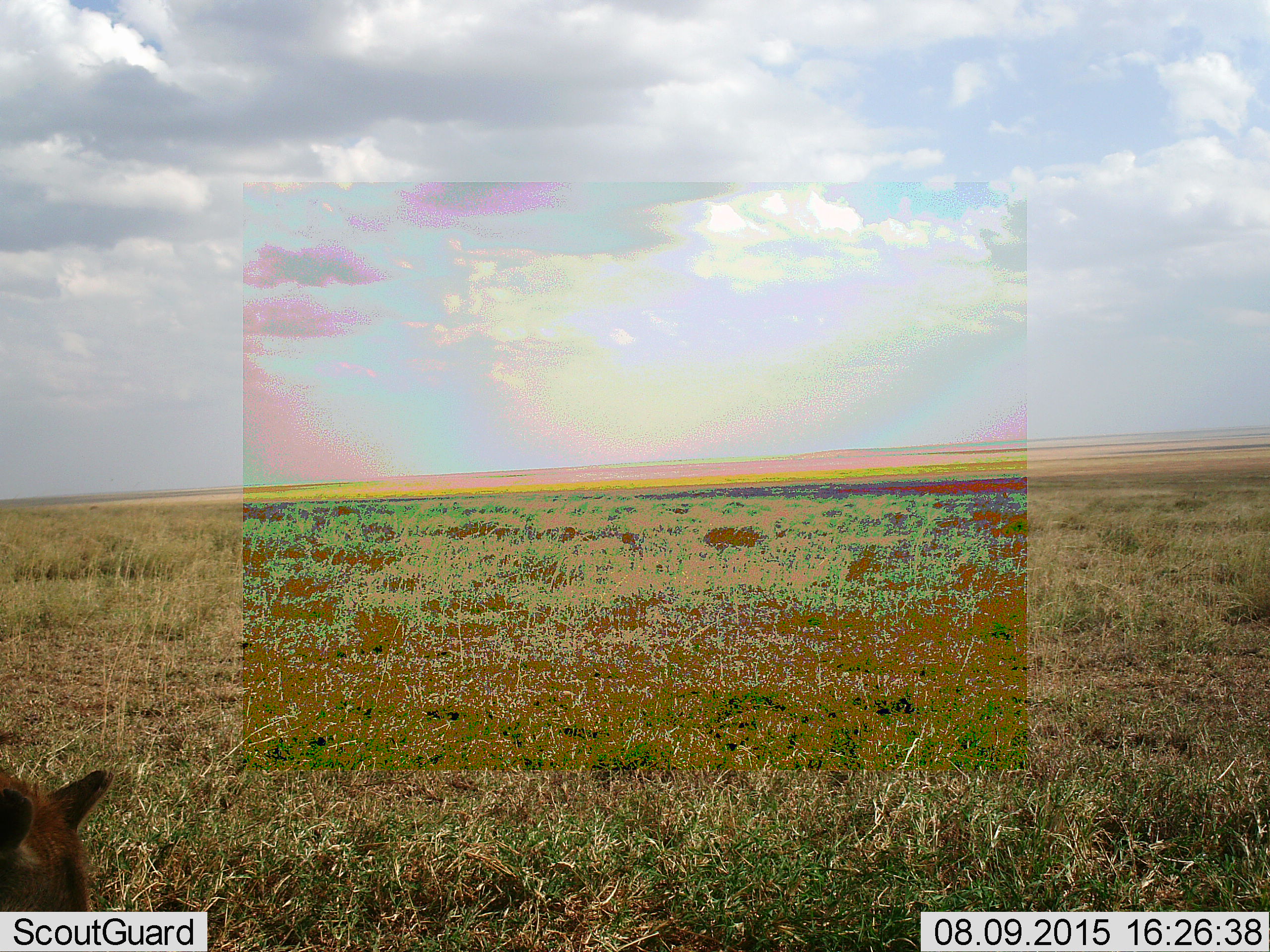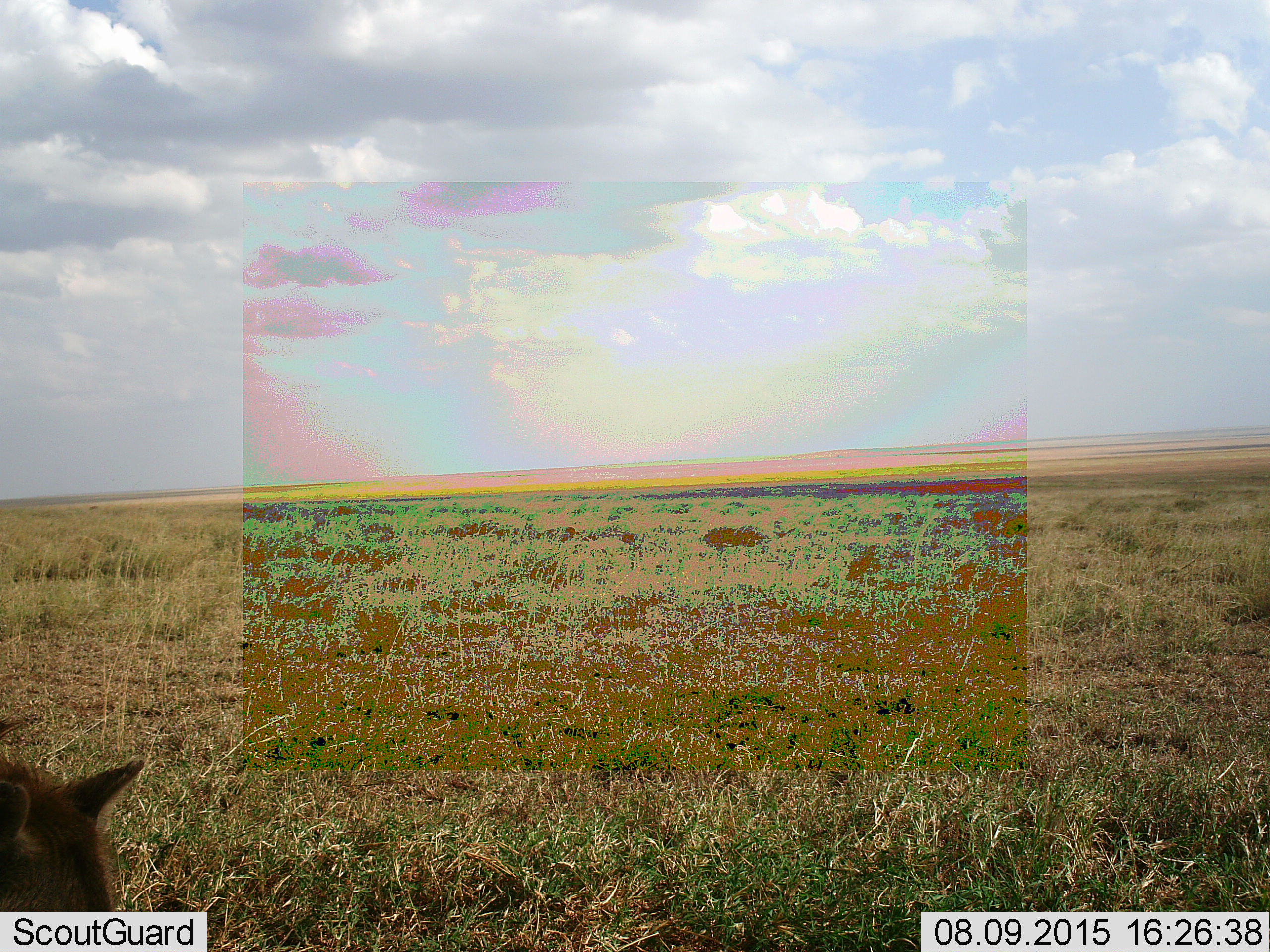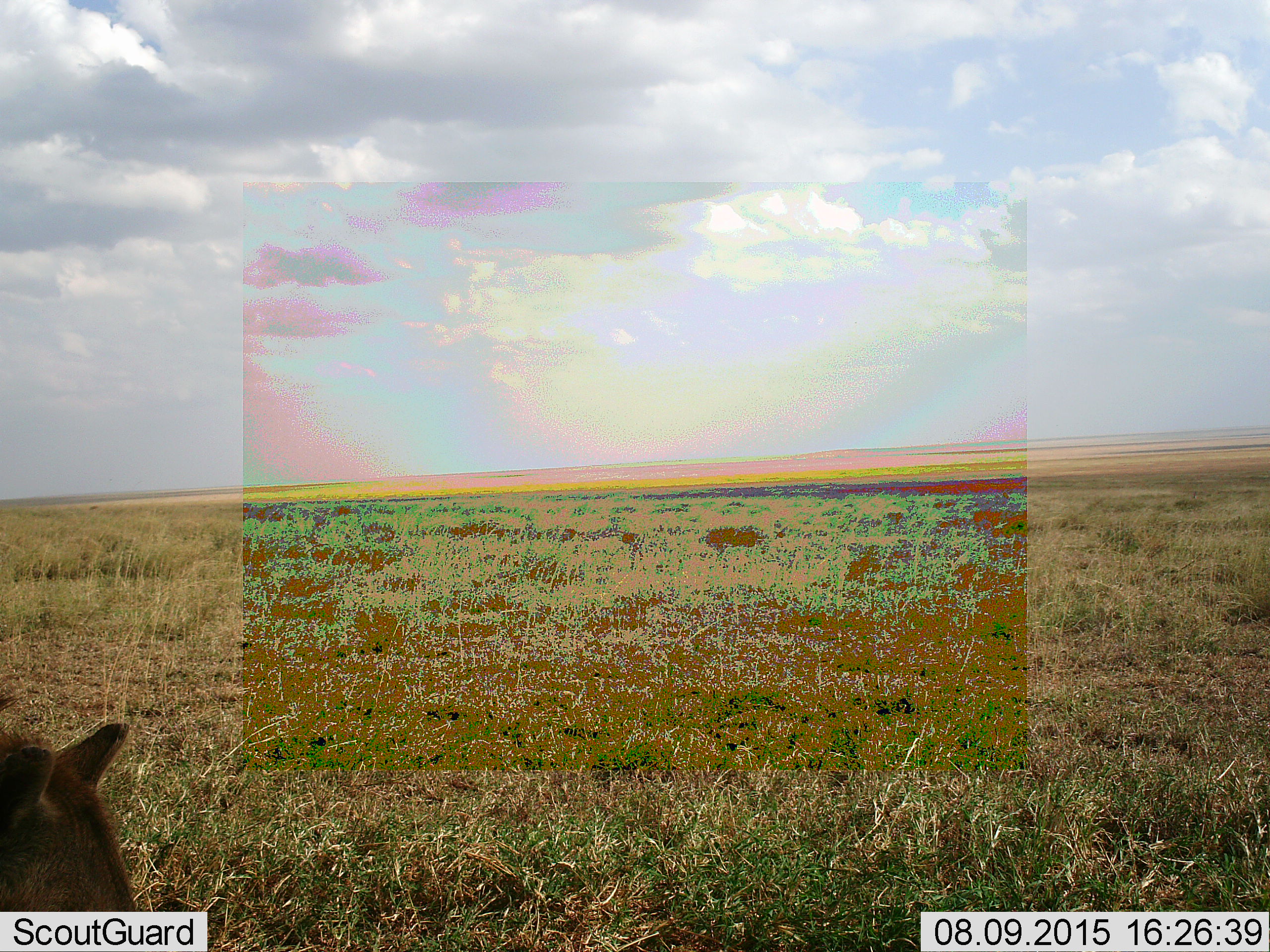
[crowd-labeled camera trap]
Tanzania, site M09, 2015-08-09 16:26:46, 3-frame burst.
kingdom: Animalia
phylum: Chordata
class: Mammalia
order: Carnivora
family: Felidae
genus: Panthera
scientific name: Panthera leo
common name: lion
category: lionfemale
Lionfemale (lion) (Panthera leo), count 1. Behavior (volunteer vote fractions): standing 25%, resting 50%, moving 25%, interacting 0%. Young present (vote fraction): 0%. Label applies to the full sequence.